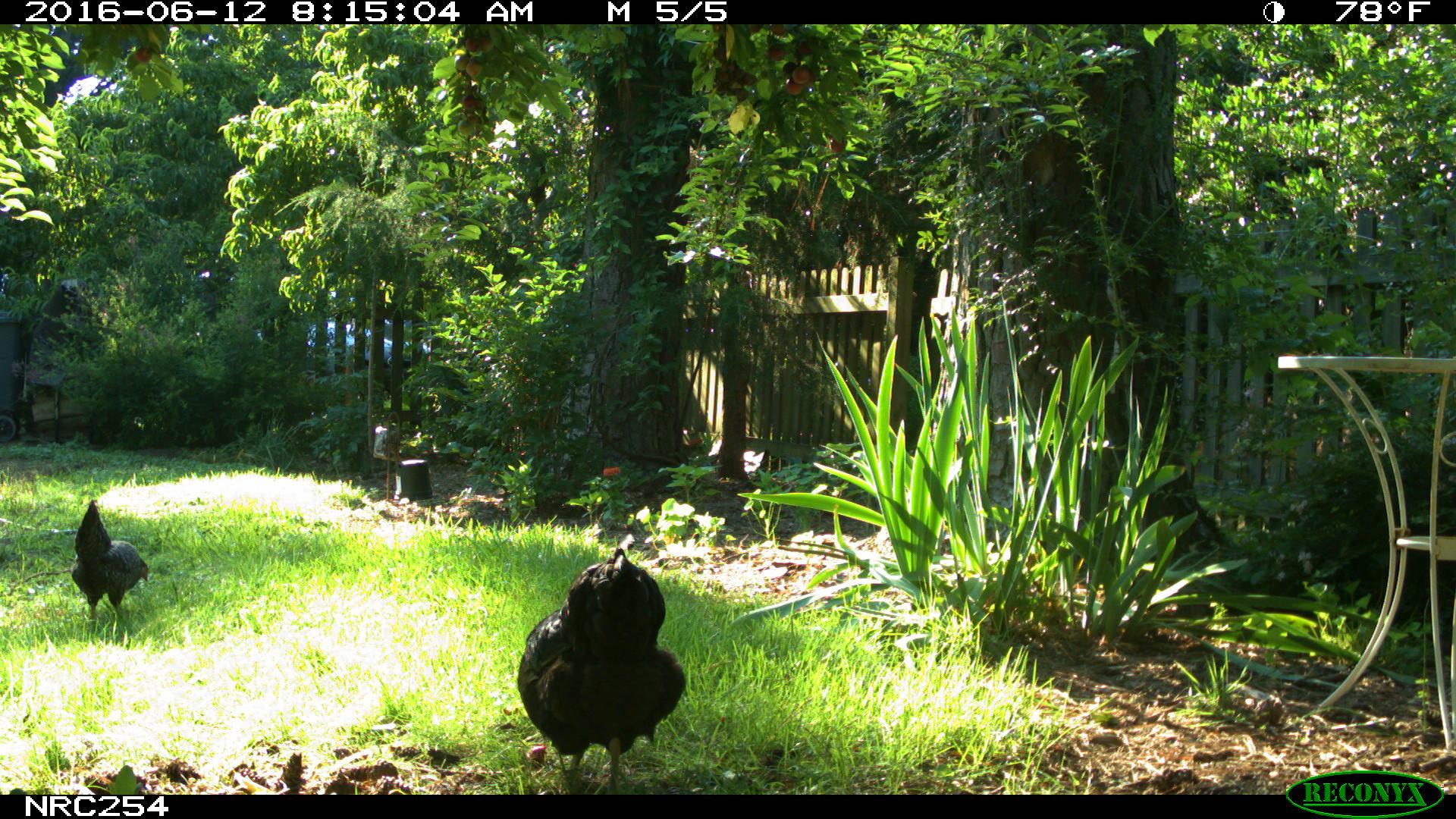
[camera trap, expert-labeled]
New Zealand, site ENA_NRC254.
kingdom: Animalia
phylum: Chordata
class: Aves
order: Galliformes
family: Phasianidae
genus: Gallus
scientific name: Gallus gallus domesticus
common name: chicken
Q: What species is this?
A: Chicken (Gallus gallus domesticus).